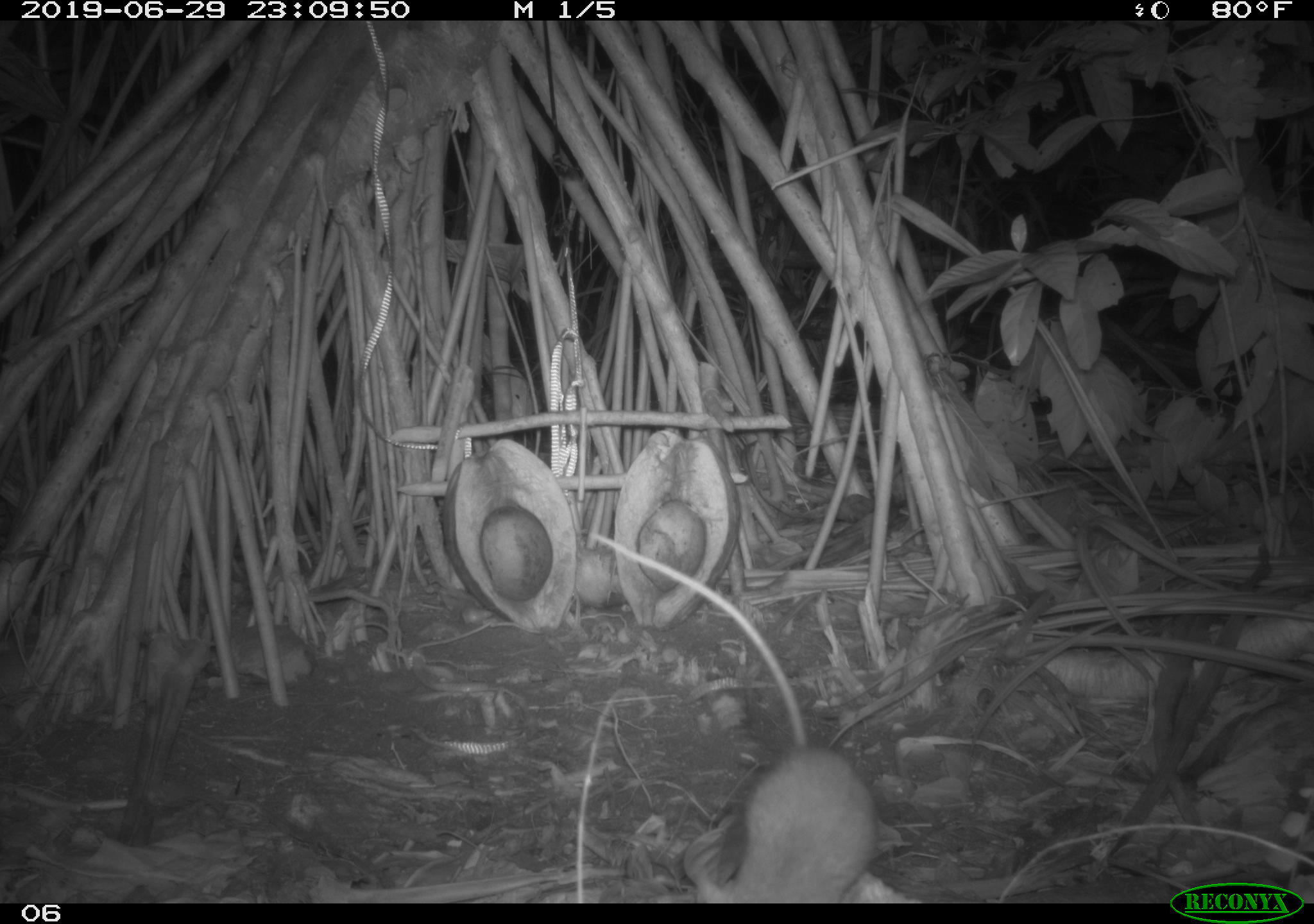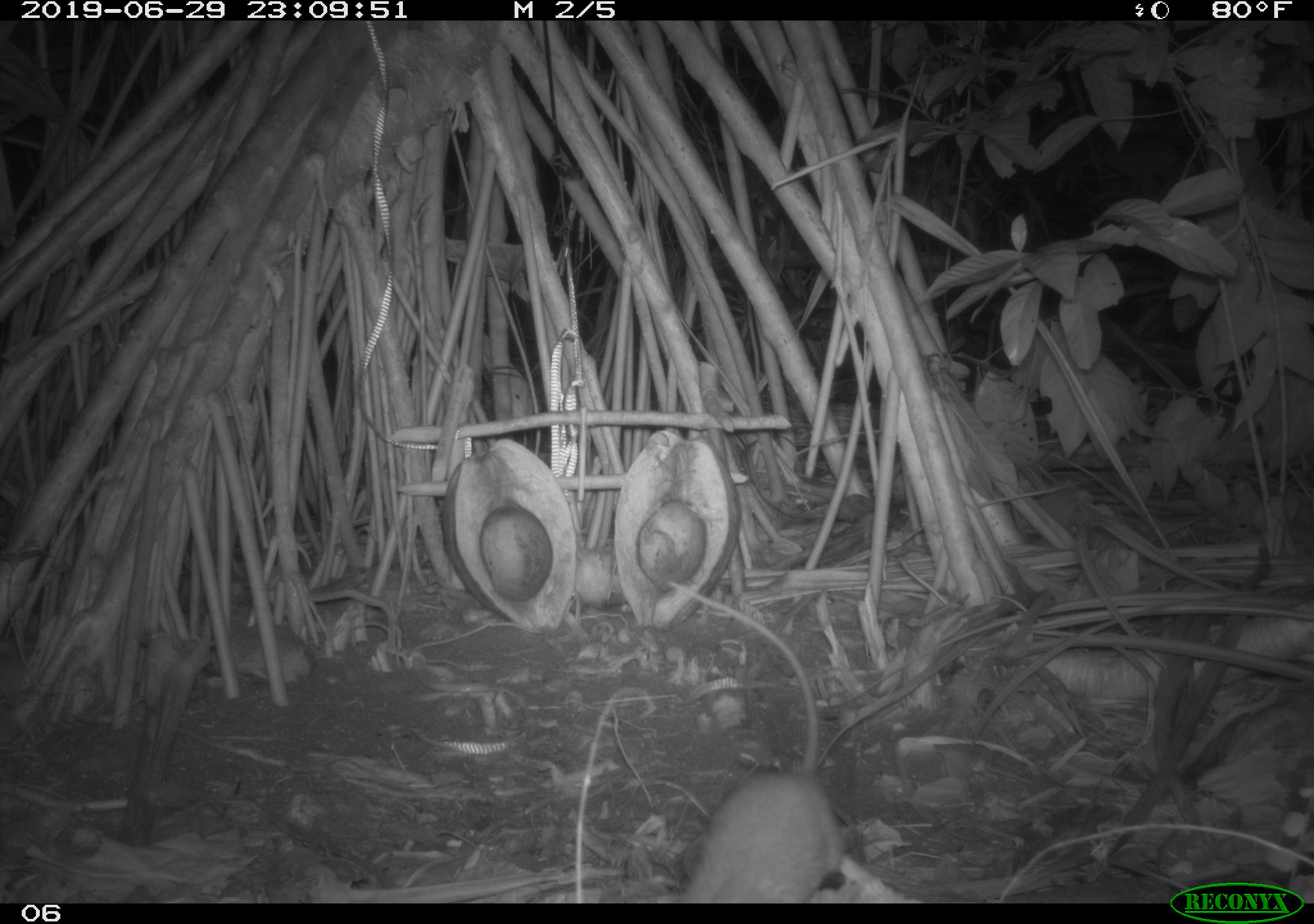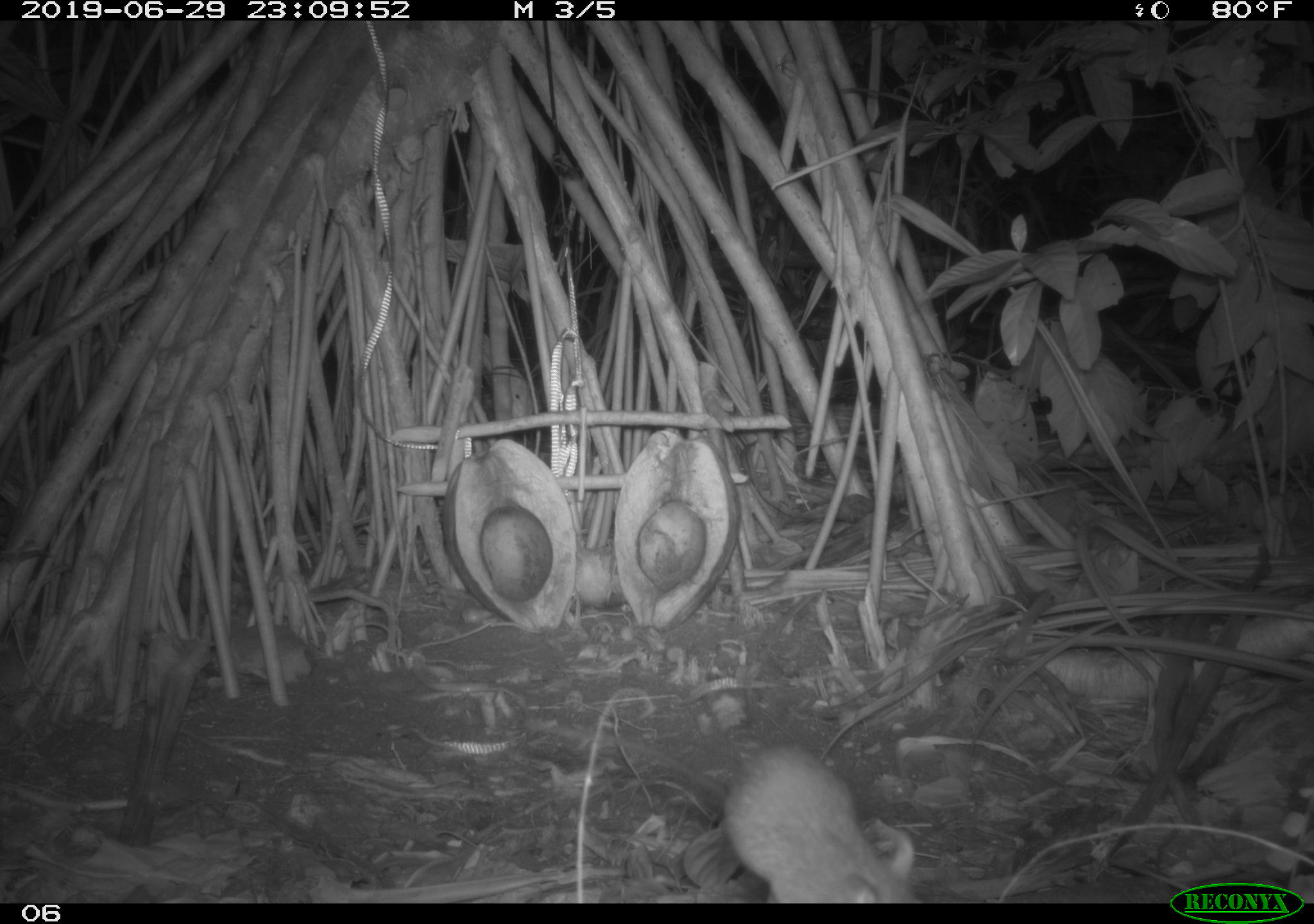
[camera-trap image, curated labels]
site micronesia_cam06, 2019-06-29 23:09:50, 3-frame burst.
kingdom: Animalia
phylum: Chordata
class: Mammalia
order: Rodentia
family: Muridae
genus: Rattus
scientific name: Rattus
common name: rat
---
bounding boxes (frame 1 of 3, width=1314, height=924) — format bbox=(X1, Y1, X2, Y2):
rat: bbox=(590, 524, 883, 902)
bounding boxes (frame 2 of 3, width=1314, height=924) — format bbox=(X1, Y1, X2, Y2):
rat: bbox=(658, 574, 850, 900)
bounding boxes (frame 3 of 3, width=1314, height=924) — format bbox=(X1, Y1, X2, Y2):
rat: bbox=(720, 740, 925, 901)